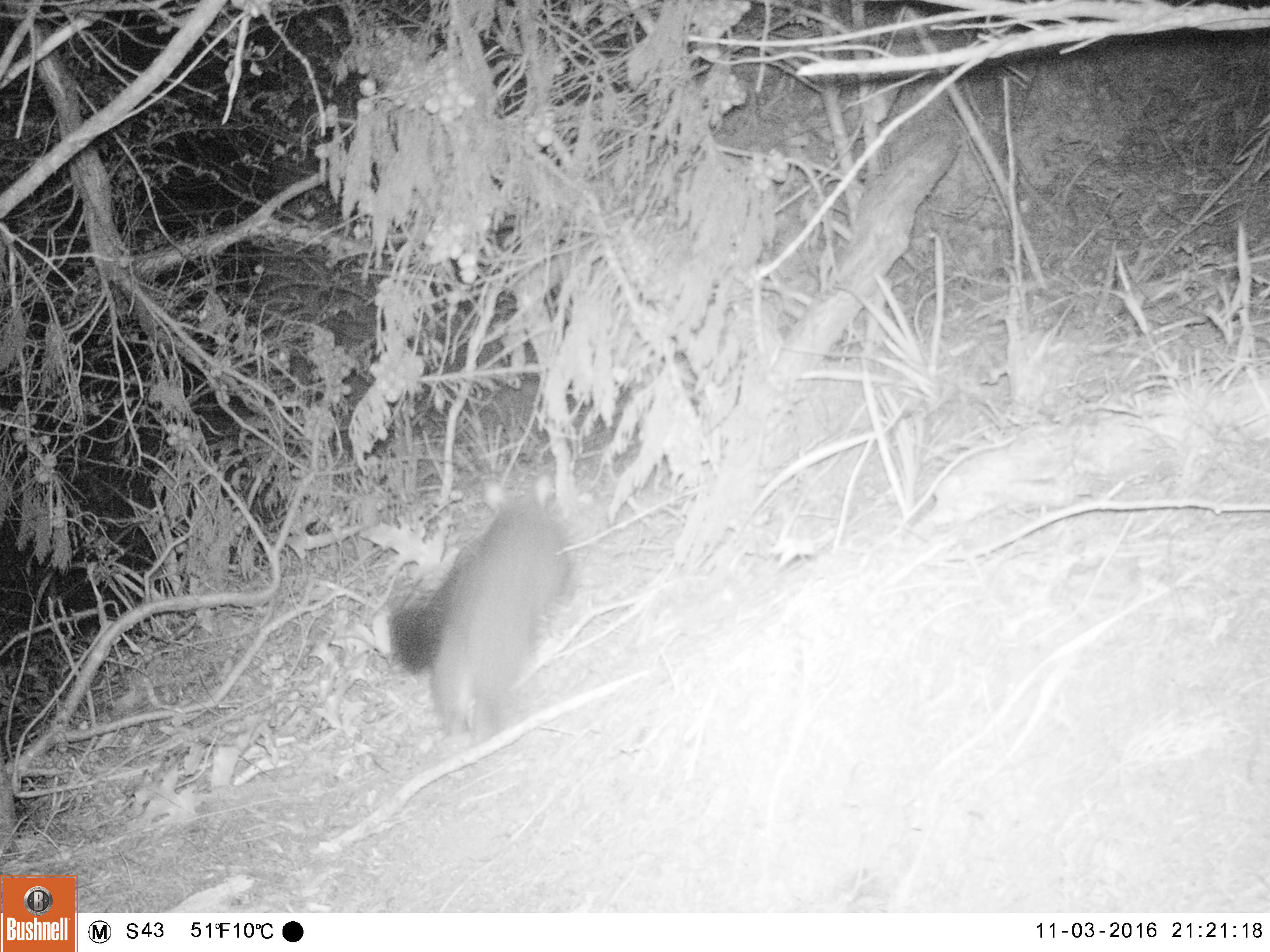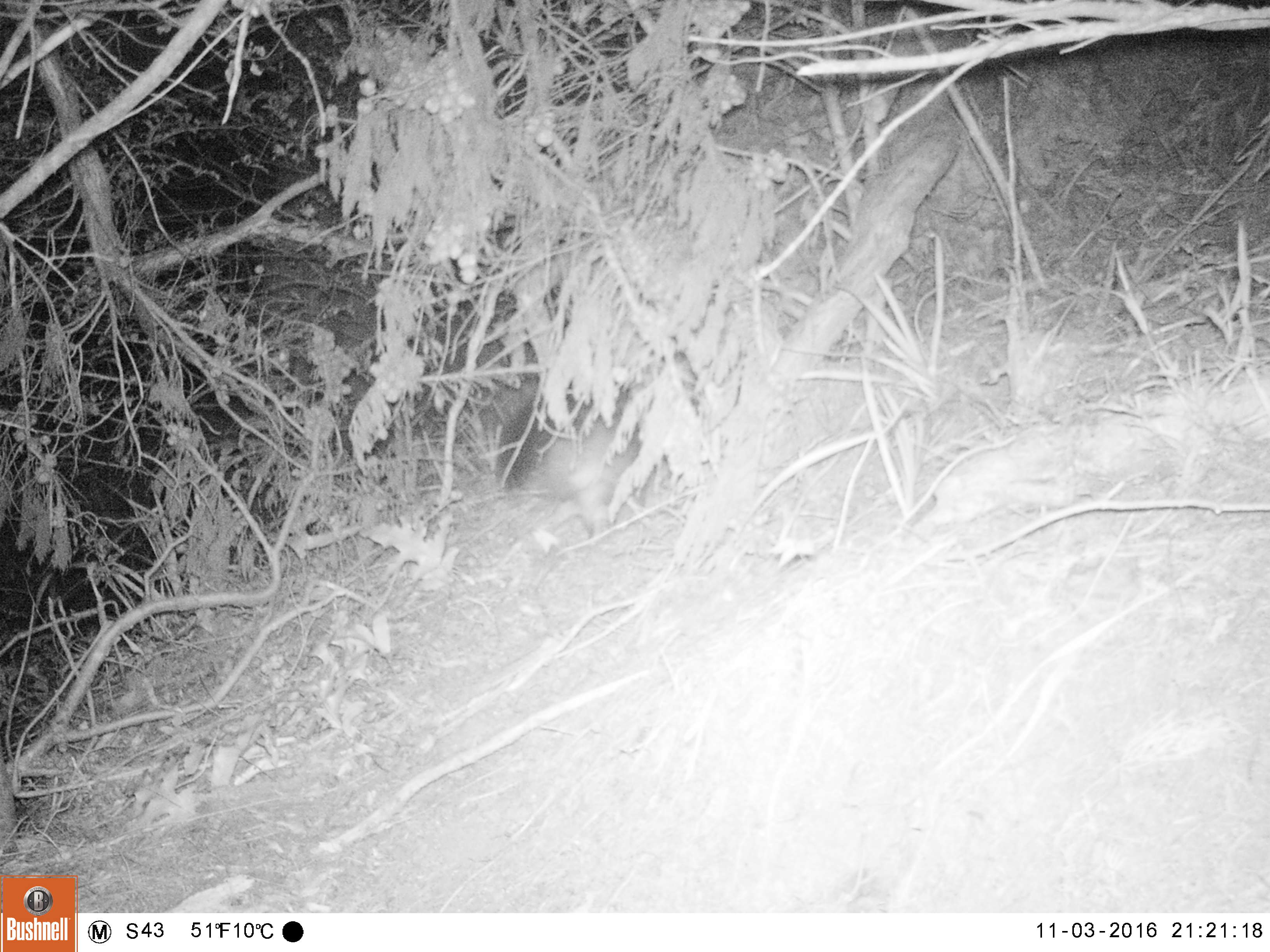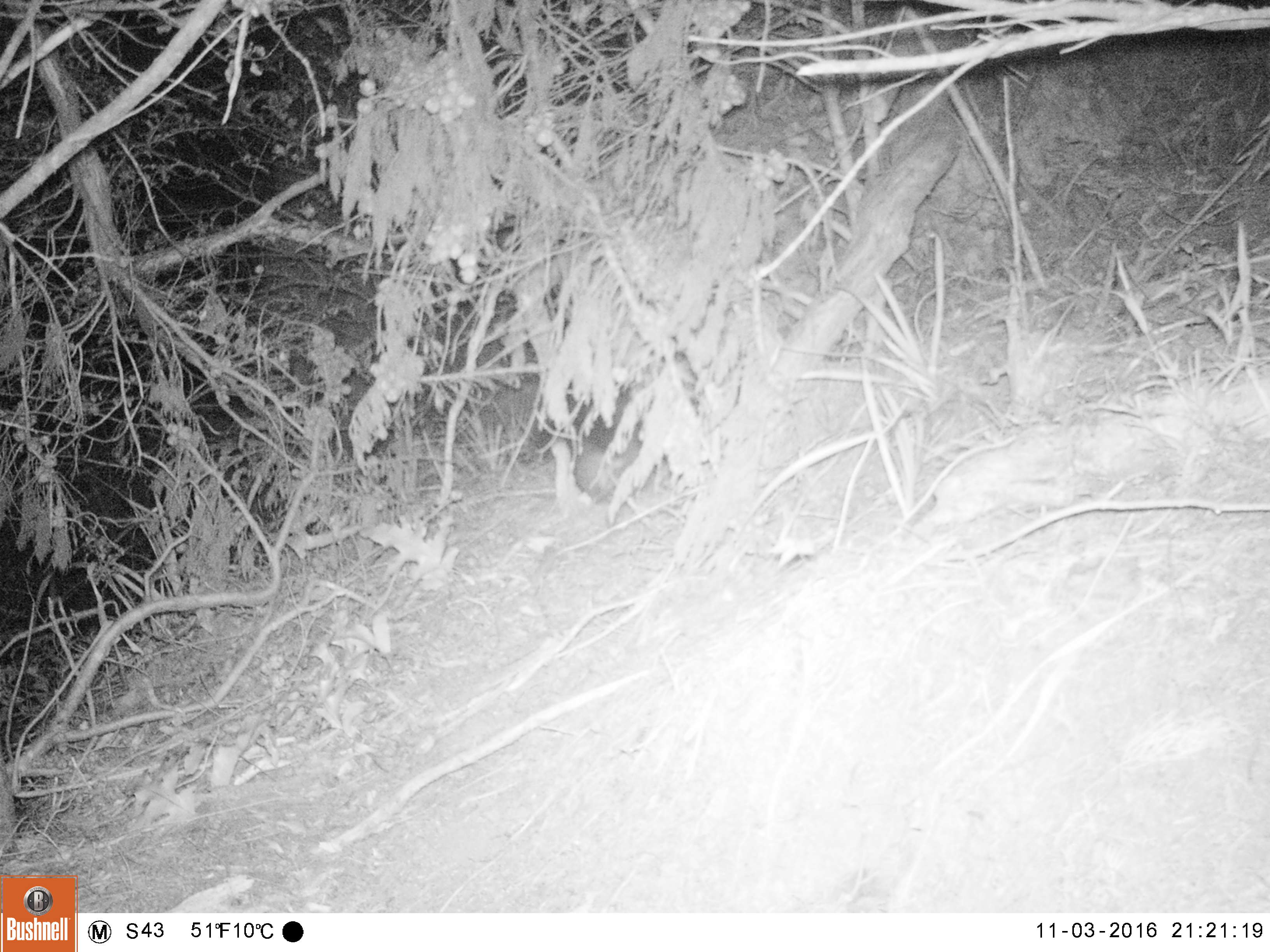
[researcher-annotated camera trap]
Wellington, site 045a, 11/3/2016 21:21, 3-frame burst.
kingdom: Animalia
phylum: Chordata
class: Mammalia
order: Didelphimorphia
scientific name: Didelphimorphia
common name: possum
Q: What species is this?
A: Possum (Didelphimorphia).